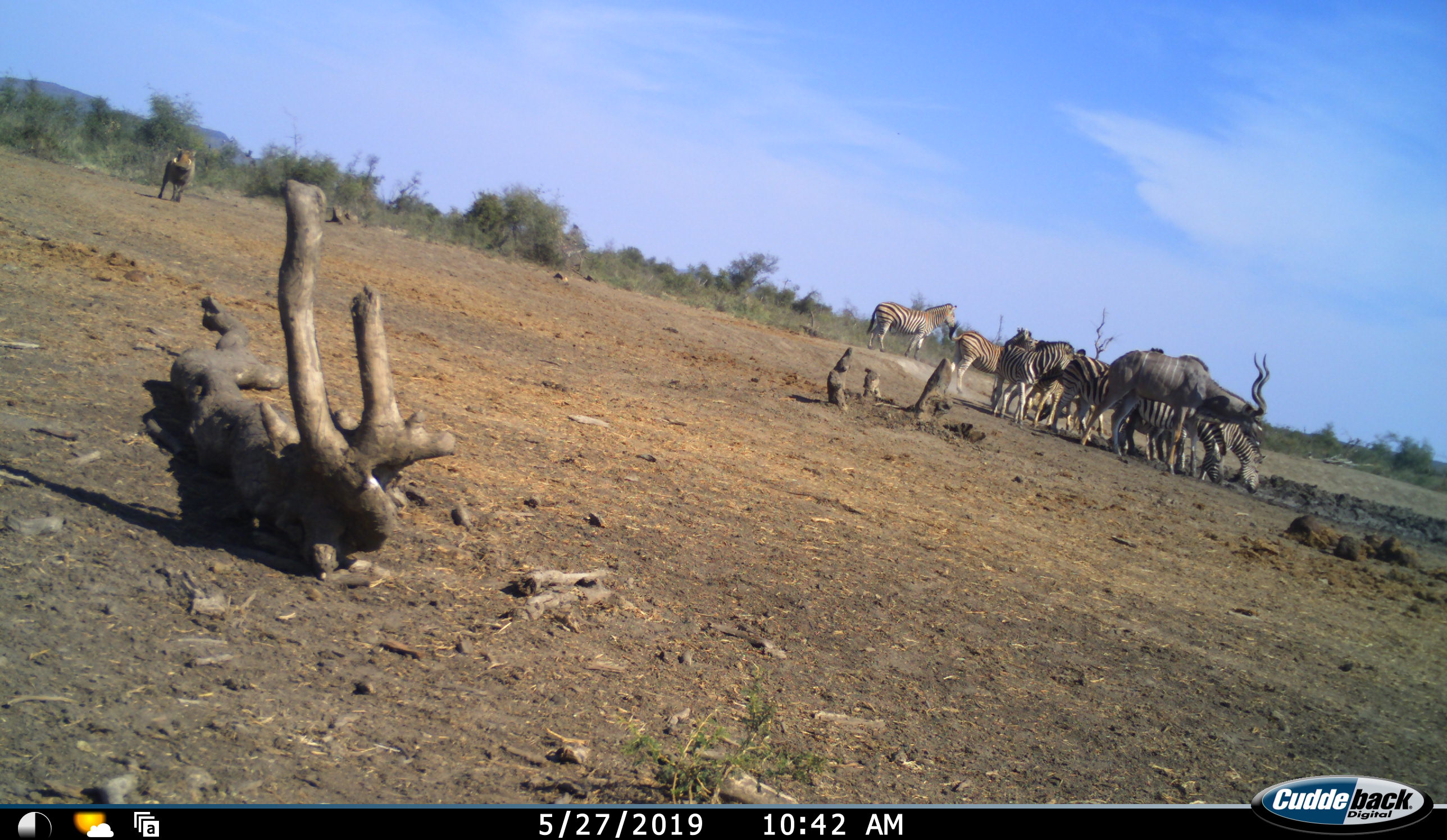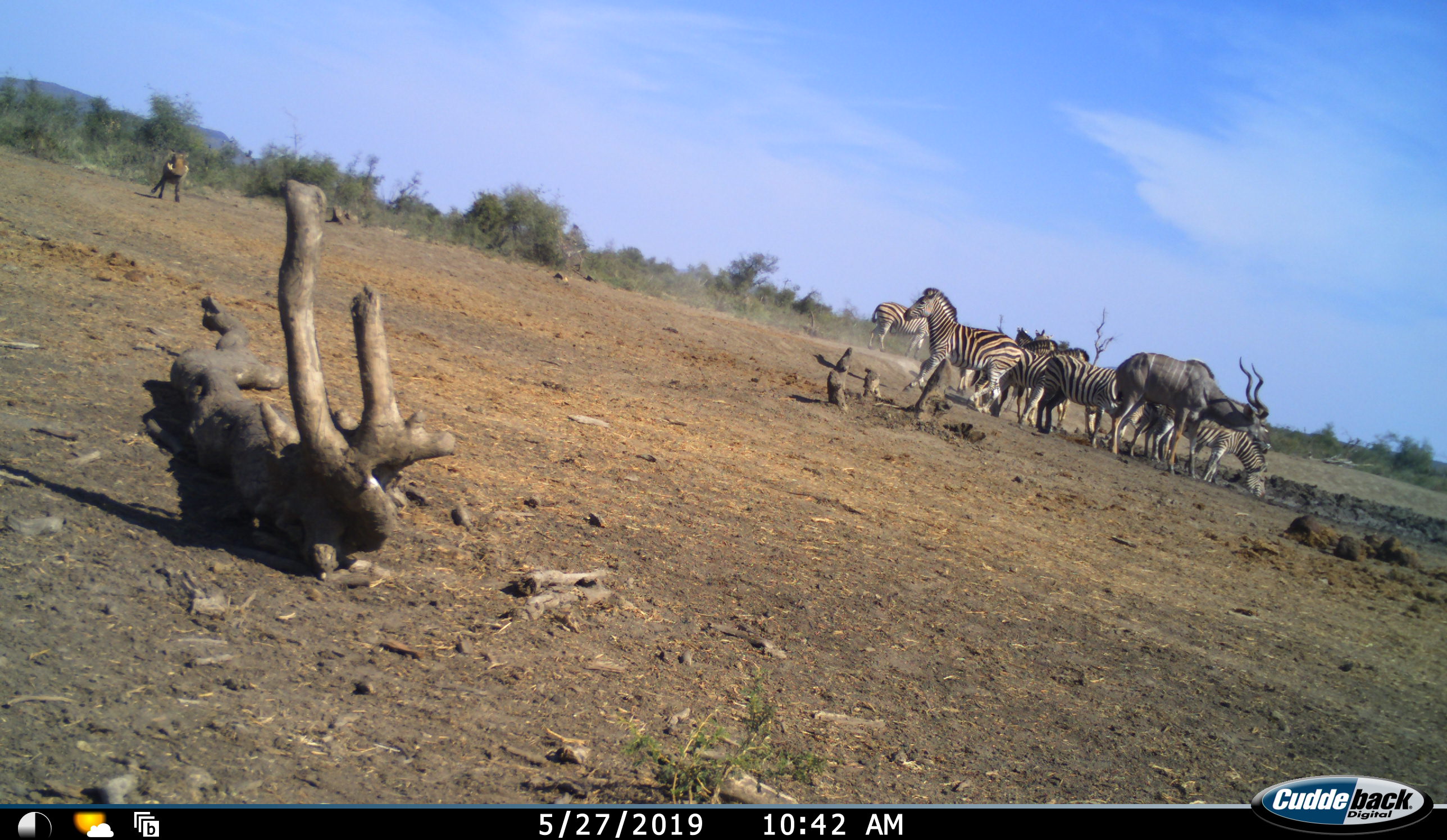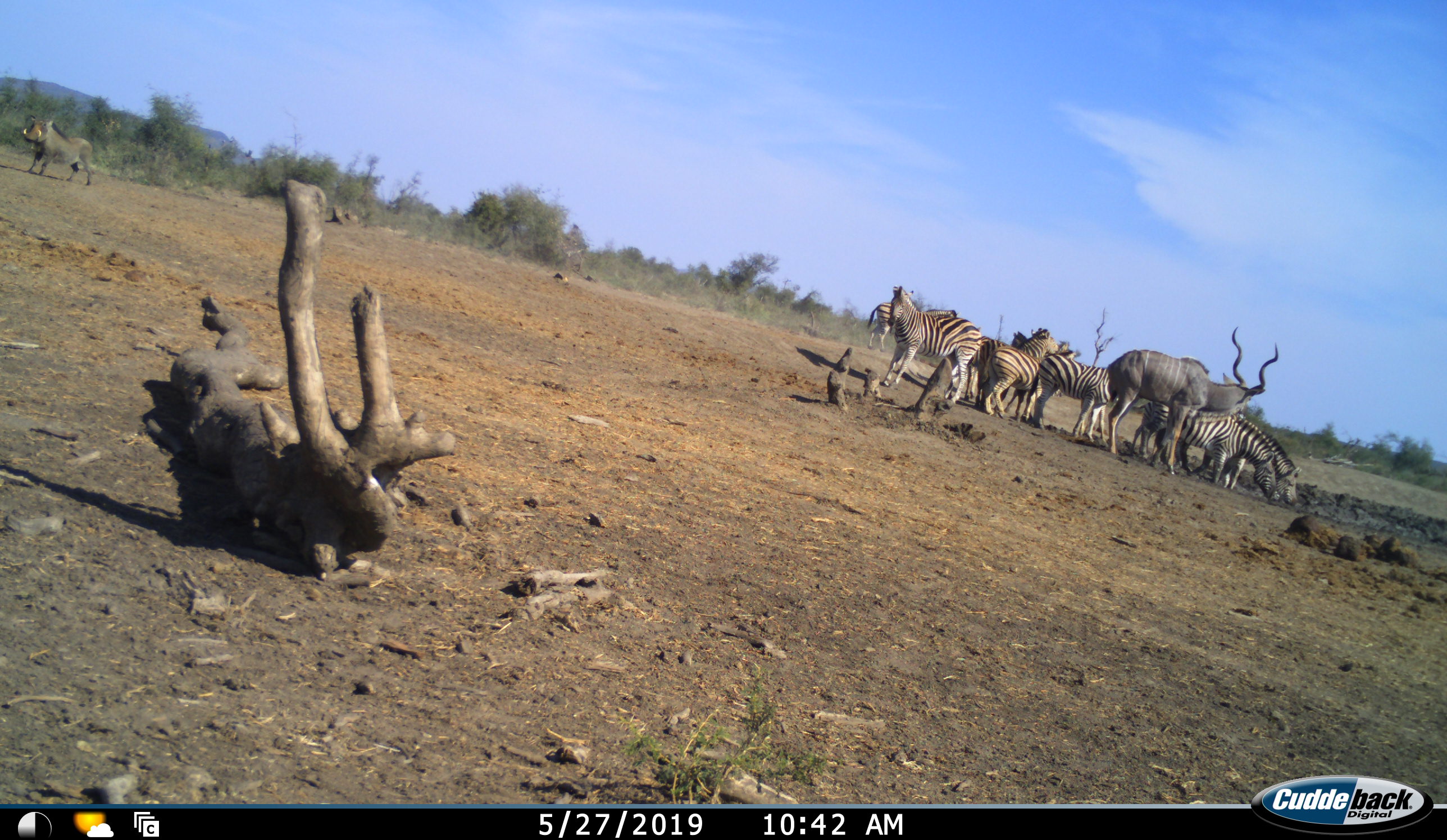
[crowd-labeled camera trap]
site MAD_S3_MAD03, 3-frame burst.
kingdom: Animalia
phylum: Chordata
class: Mammalia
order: Artiodactyla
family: Bovidae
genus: Tragelaphus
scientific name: Tragelaphus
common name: kudu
Kudu (Tragelaphus), count 1. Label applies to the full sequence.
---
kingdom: Animalia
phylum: Chordata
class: Mammalia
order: Artiodactyla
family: Suidae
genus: Phacochoerus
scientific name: Phacochoerus africanus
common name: warthog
Warthog (Phacochoerus africanus), count 1. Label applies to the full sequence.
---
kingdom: Animalia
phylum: Chordata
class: Mammalia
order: Perissodactyla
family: Equidae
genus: Equus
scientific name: Equus quagga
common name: plains zebra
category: zebraplains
Zebraplains (plains zebra) (Equus quagga), count 10. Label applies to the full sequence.